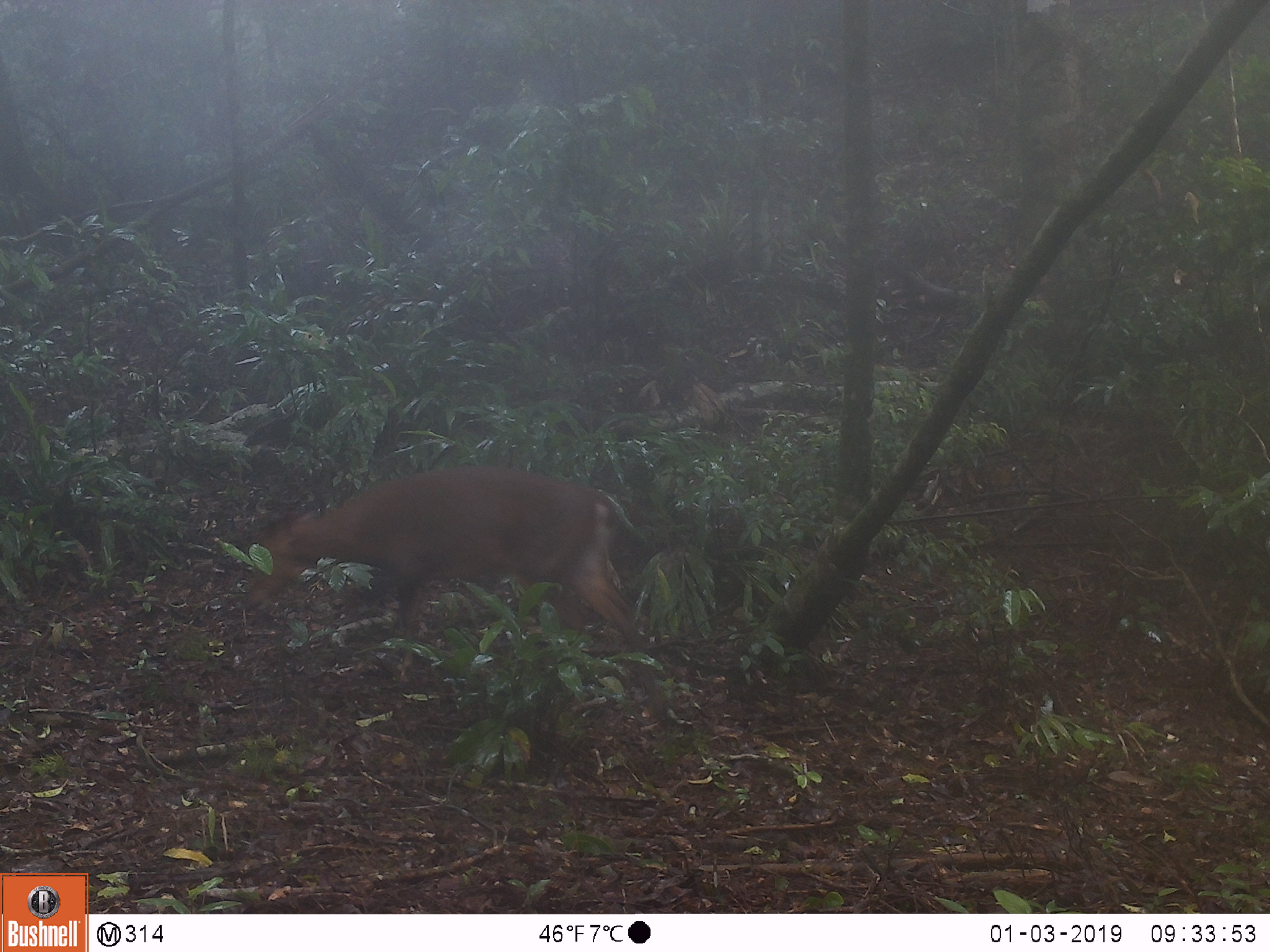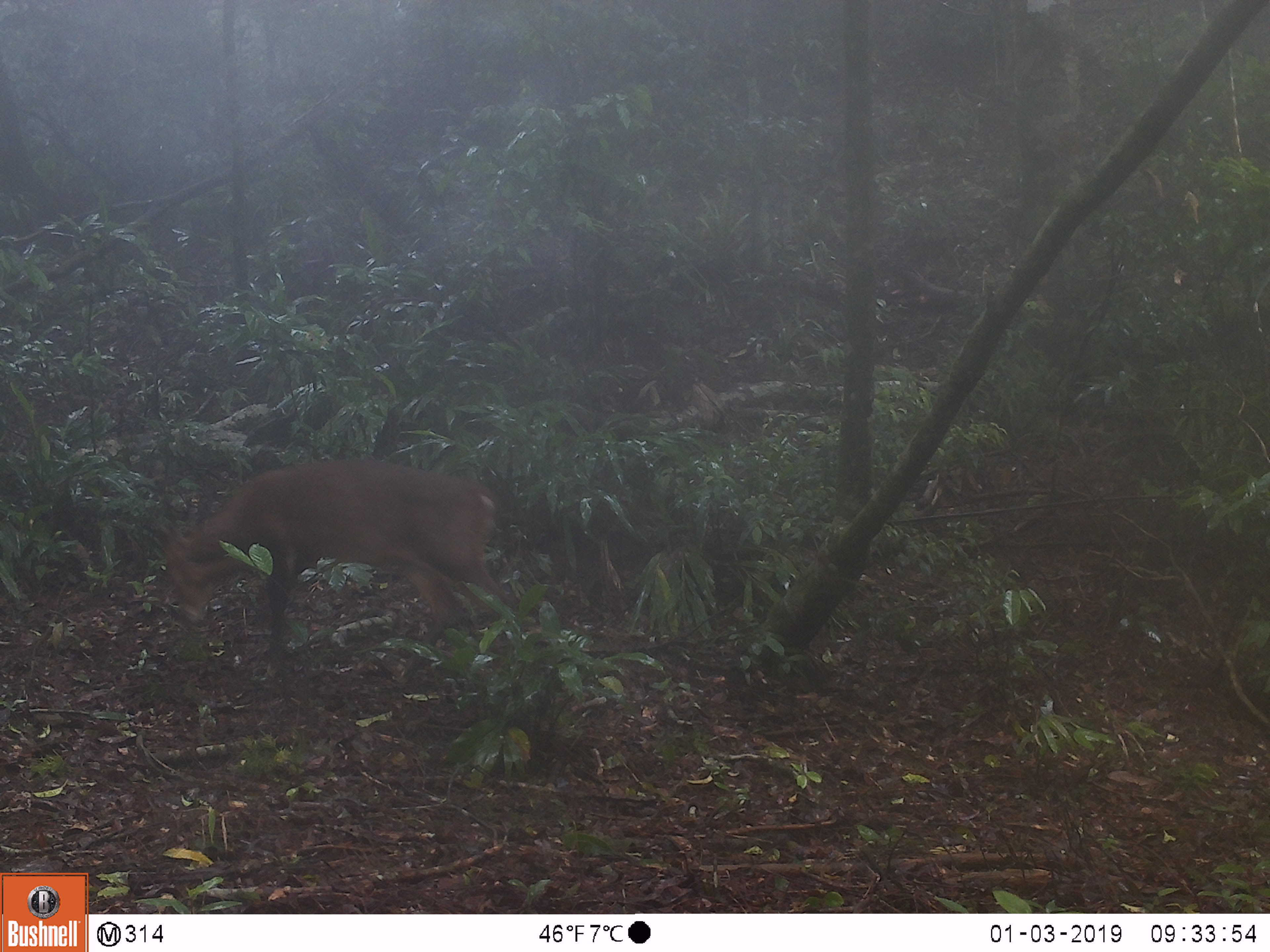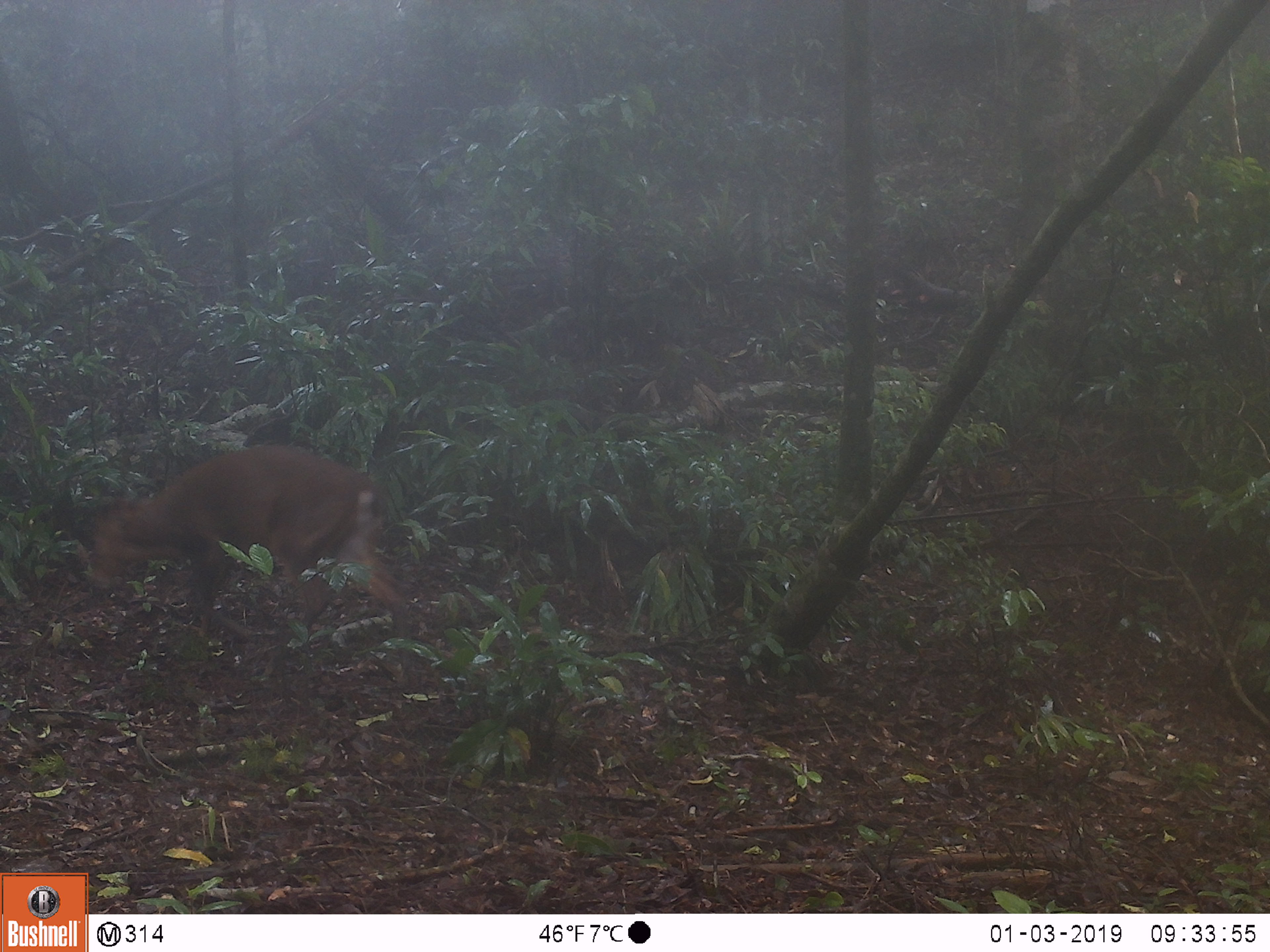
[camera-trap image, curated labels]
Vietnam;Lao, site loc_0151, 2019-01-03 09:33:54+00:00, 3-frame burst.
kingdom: Animalia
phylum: Chordata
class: Mammalia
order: Artiodactyla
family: Cervidae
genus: Muntiacus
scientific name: Muntiacus vuquangensis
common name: large-antlered muntjac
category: large antlered muntjac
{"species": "large antlered muntjac (large-antlered muntjac) (Muntiacus vuquangensis)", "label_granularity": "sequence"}